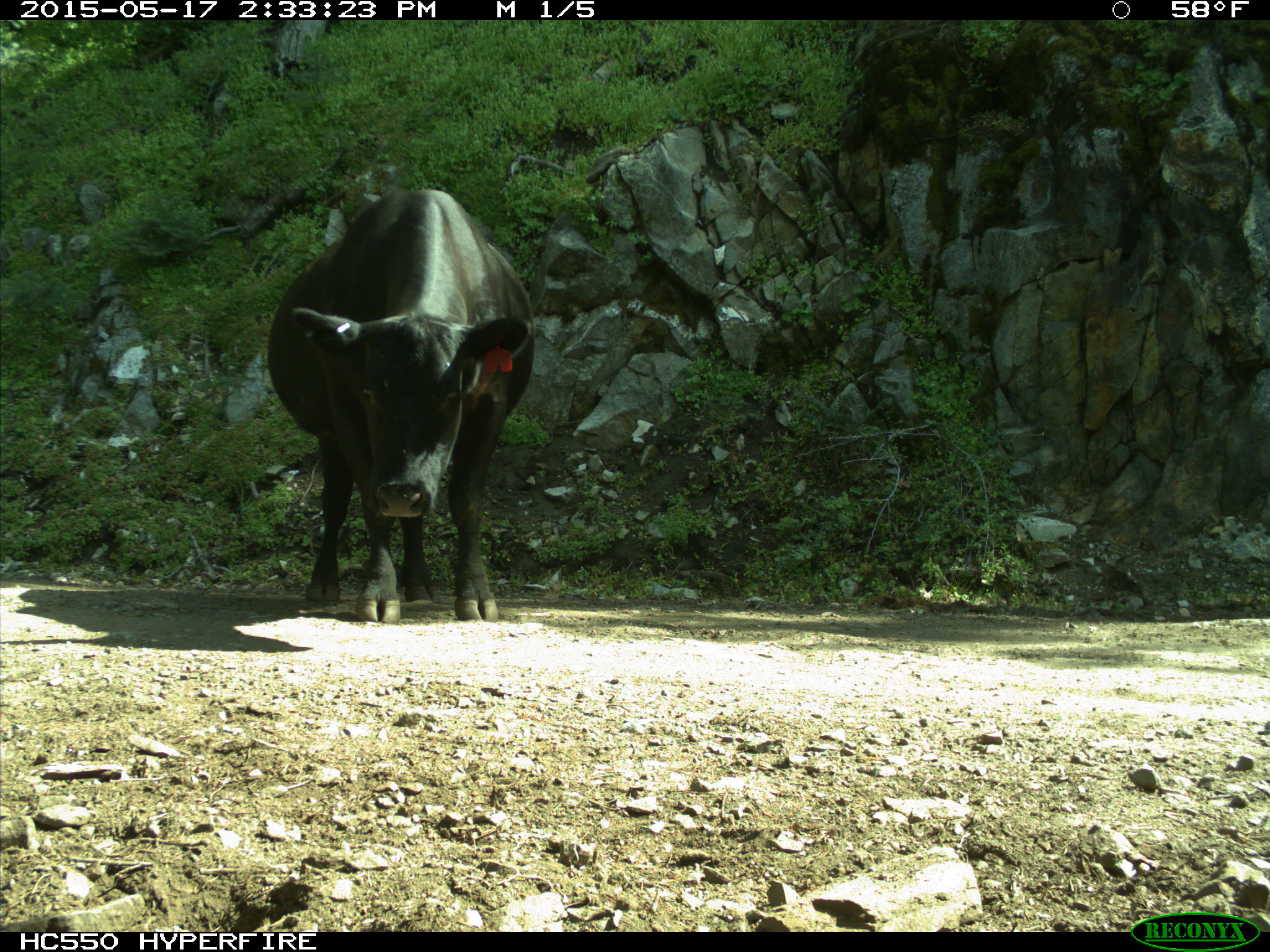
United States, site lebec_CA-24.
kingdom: Animalia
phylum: Chordata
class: Mammalia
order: Artiodactyla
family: Bovidae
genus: Bos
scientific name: Bos taurus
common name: domestic cow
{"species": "Bos taurus (domestic cow)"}